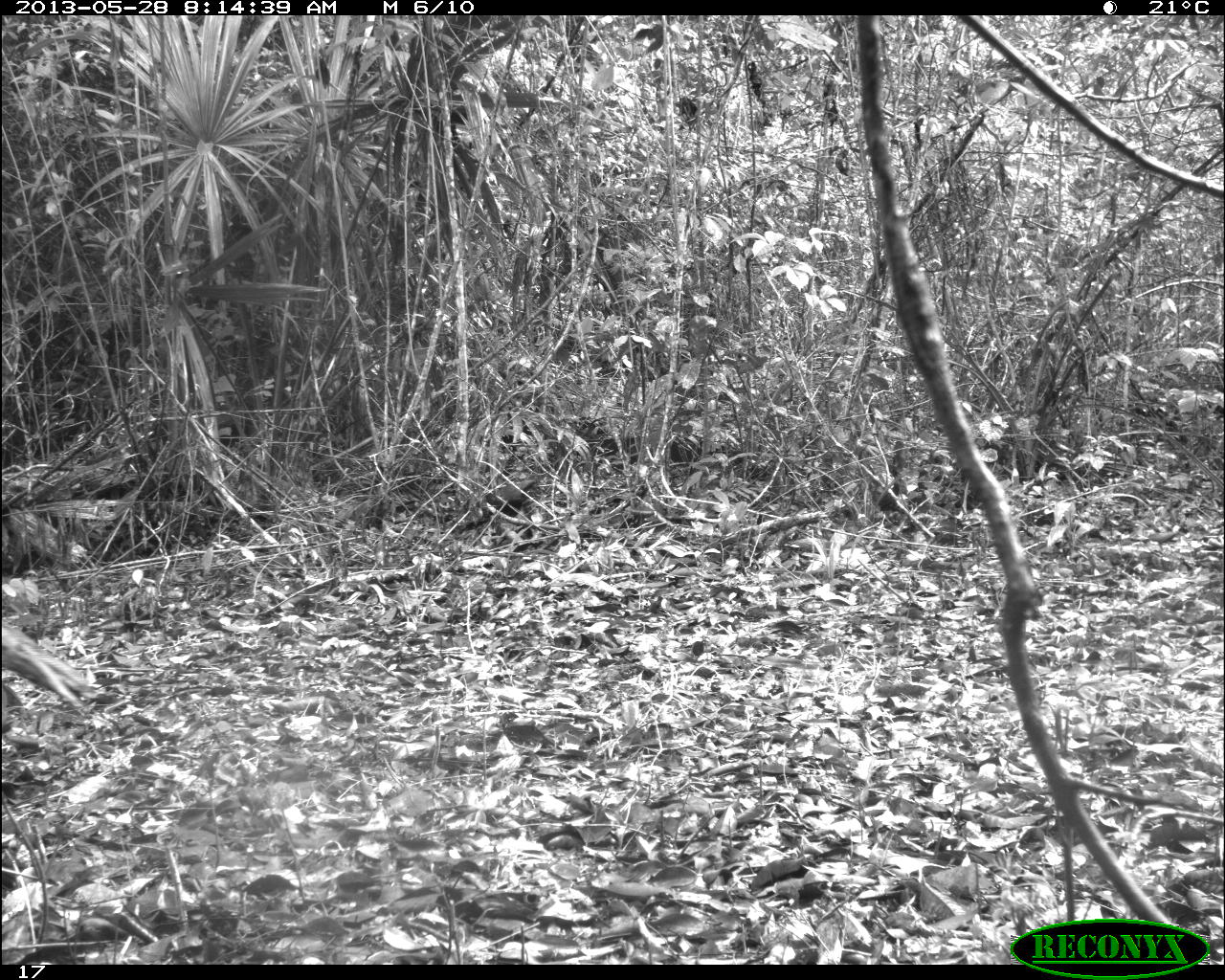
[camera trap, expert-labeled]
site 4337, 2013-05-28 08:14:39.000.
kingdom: Animalia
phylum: Chordata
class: Aves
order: Galliformes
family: Phasianidae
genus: Meleagris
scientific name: Meleagris ocellata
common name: ocellated turkey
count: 3